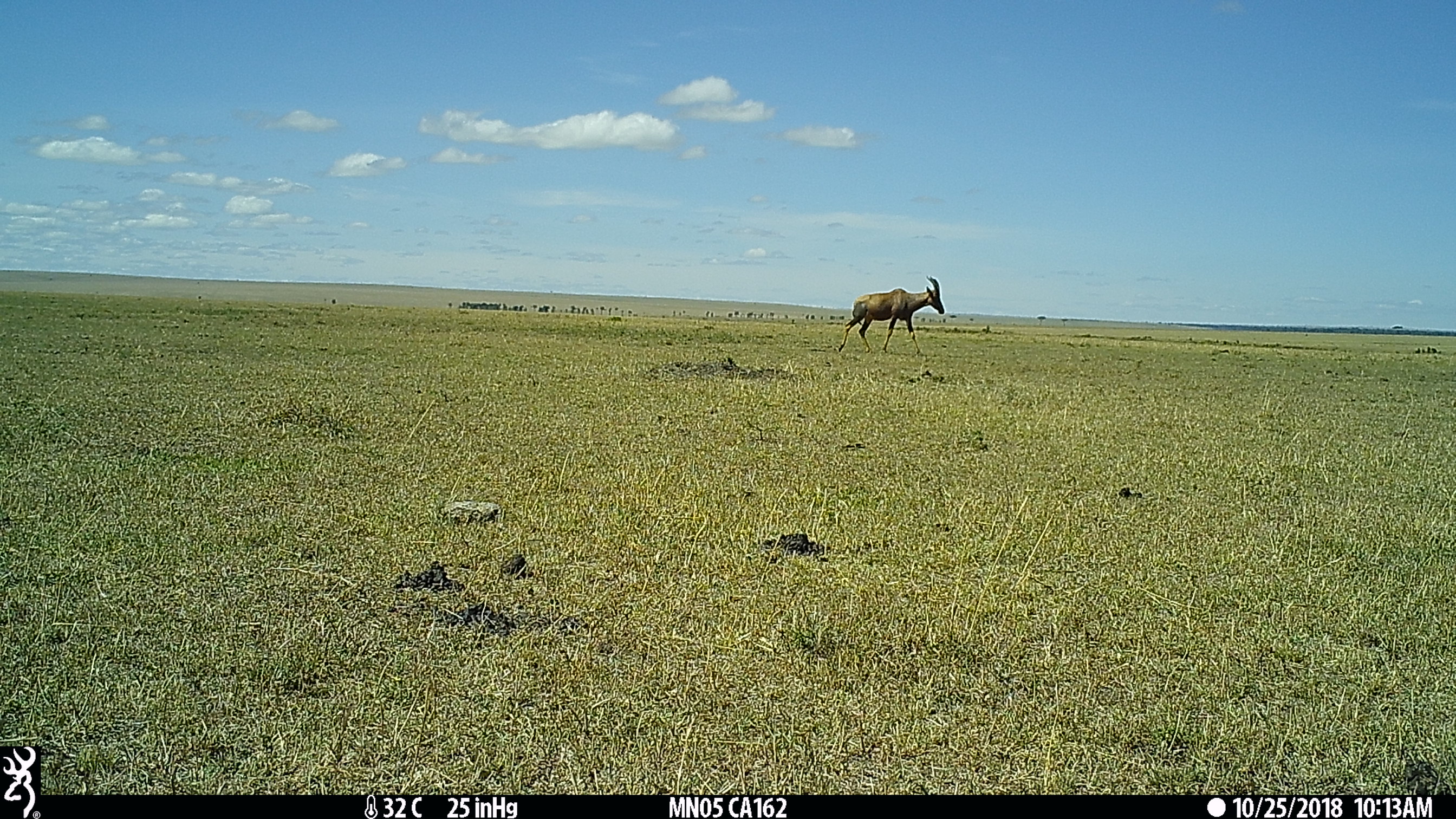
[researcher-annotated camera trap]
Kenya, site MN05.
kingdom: Animalia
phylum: Chordata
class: Mammalia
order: Artiodactyla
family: Bovidae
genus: Damaliscus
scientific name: Damaliscus lunatus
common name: topi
Topi (Damaliscus lunatus).